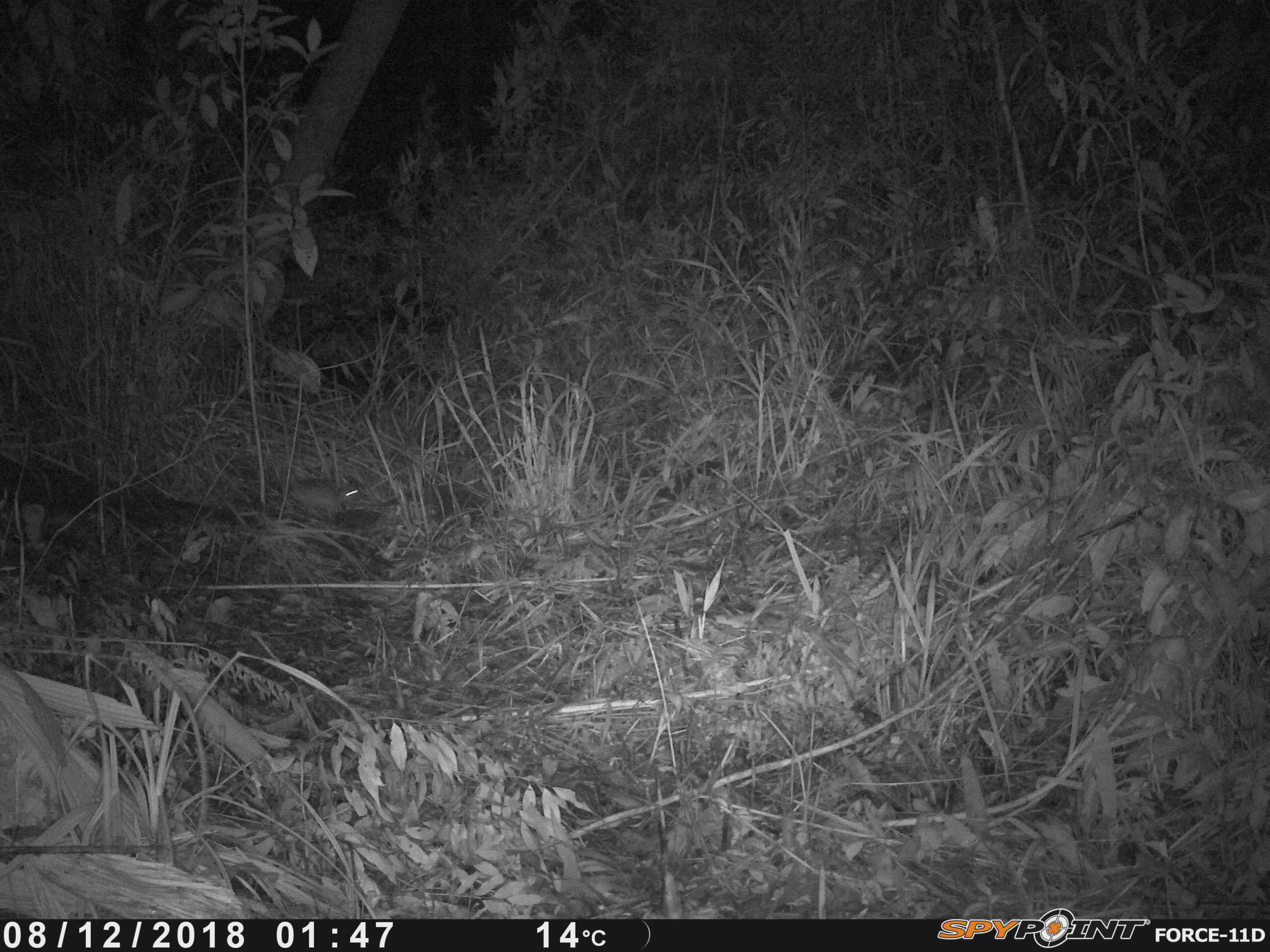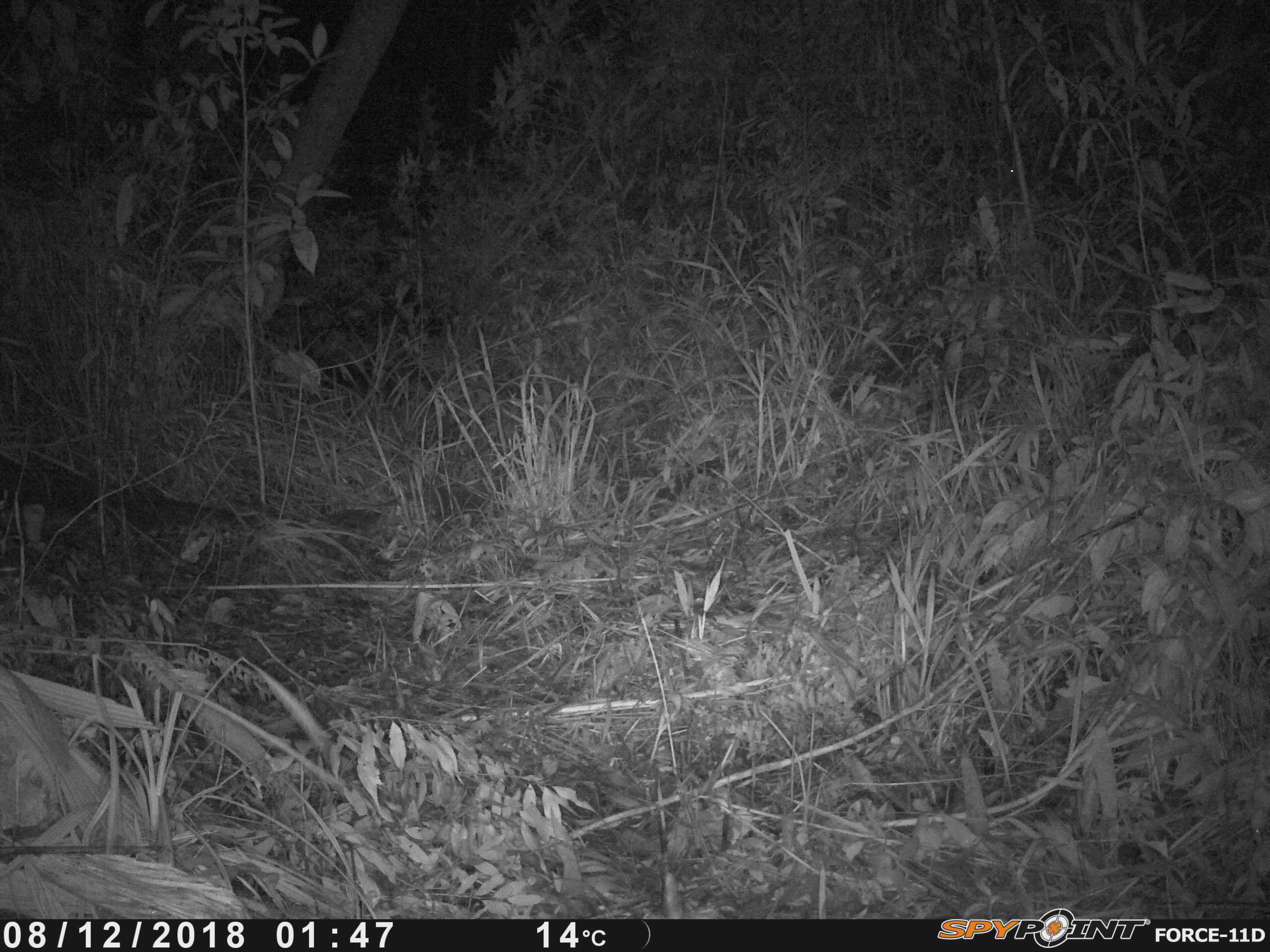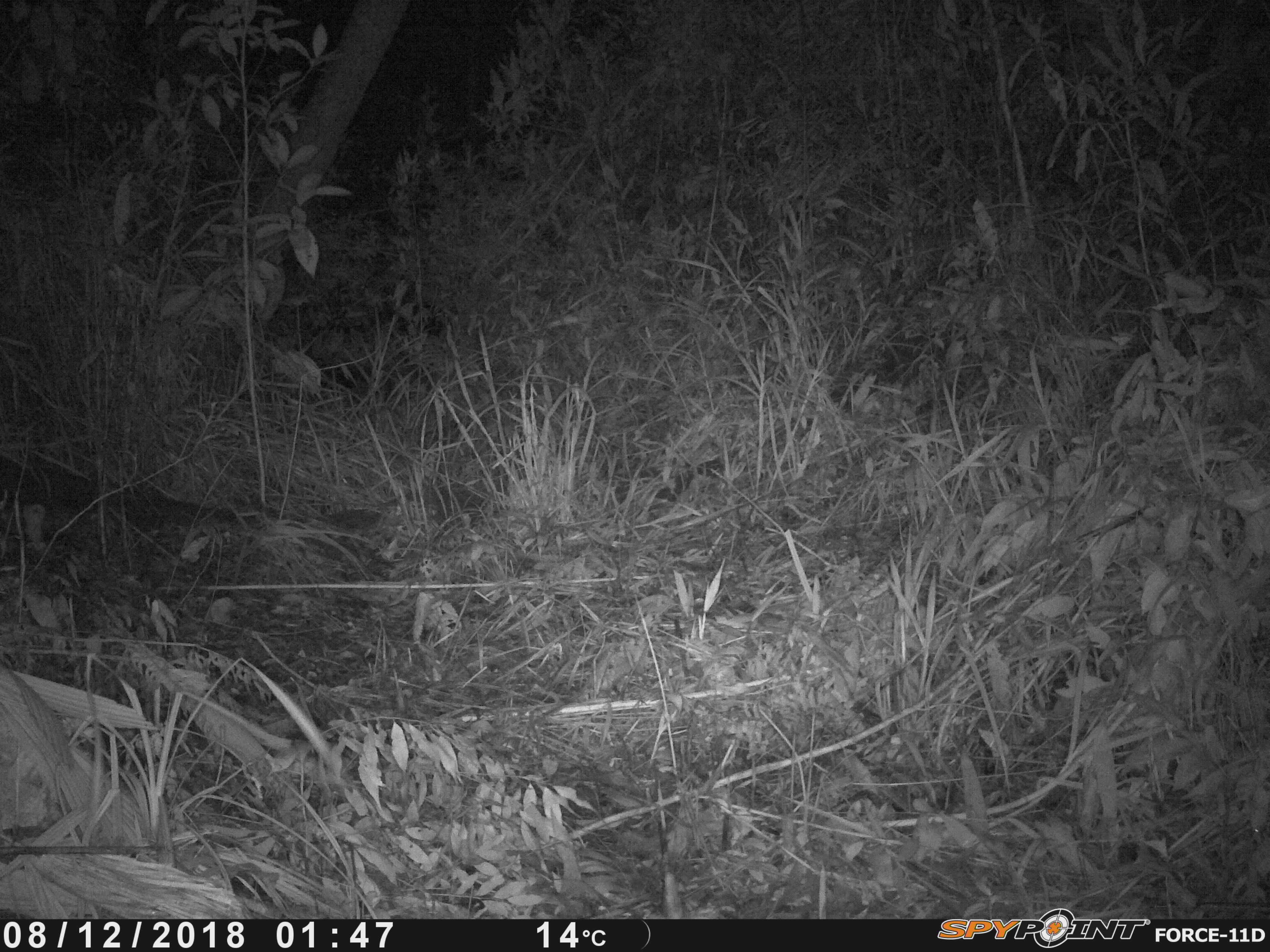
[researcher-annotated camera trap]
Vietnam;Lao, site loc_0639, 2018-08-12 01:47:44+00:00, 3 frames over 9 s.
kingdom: Animalia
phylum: Chordata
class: Mammalia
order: Rodentia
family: Muridae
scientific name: Muridae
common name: old-world mice and rats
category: unidentified murid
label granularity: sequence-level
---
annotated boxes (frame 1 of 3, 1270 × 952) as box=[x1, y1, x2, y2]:
unidentified murid: box=[282, 478, 358, 525]